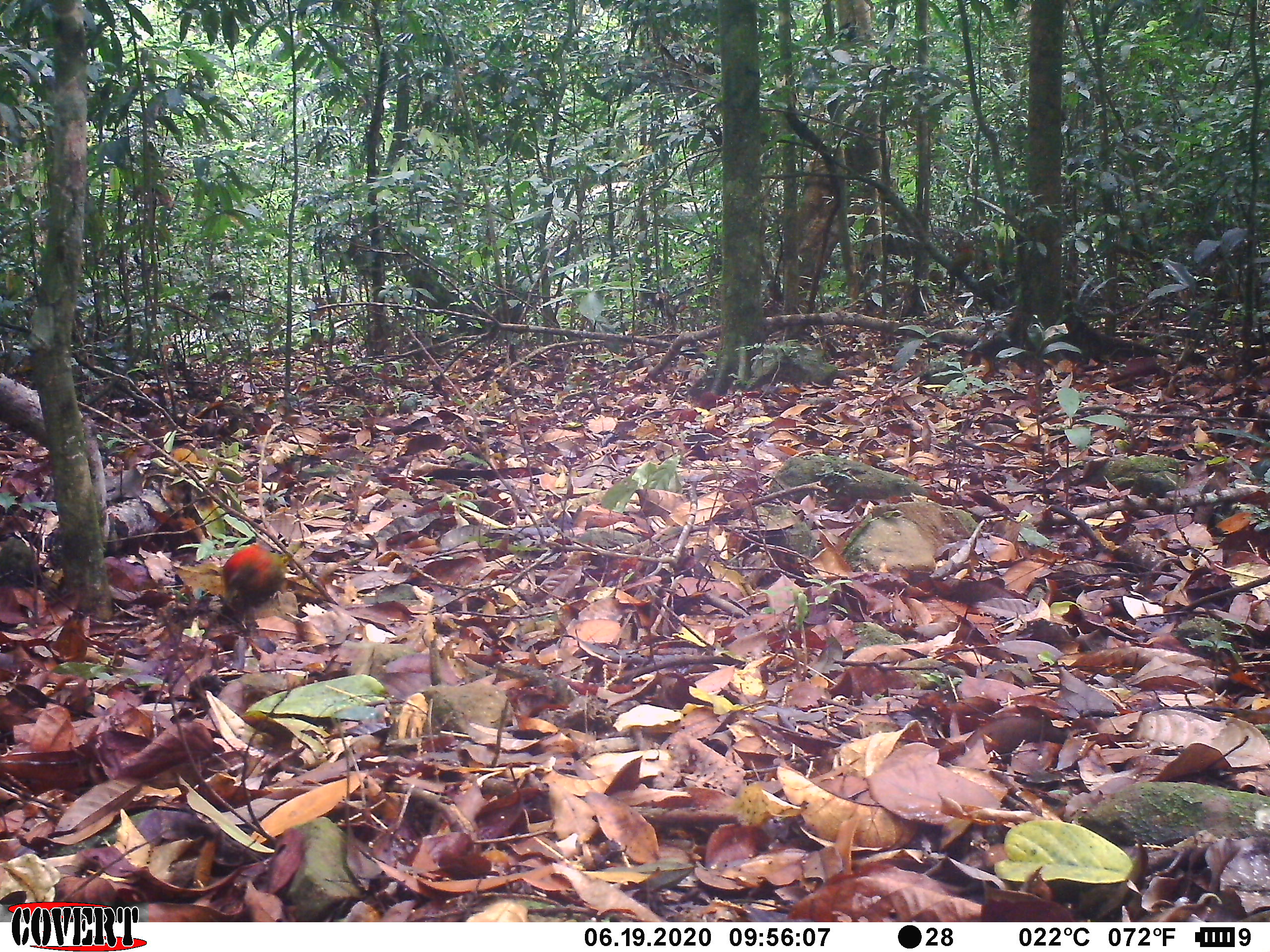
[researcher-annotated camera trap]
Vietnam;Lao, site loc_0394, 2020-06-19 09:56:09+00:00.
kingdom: Animalia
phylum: Chordata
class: Aves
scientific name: Aves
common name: bird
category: unidentified bird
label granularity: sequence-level